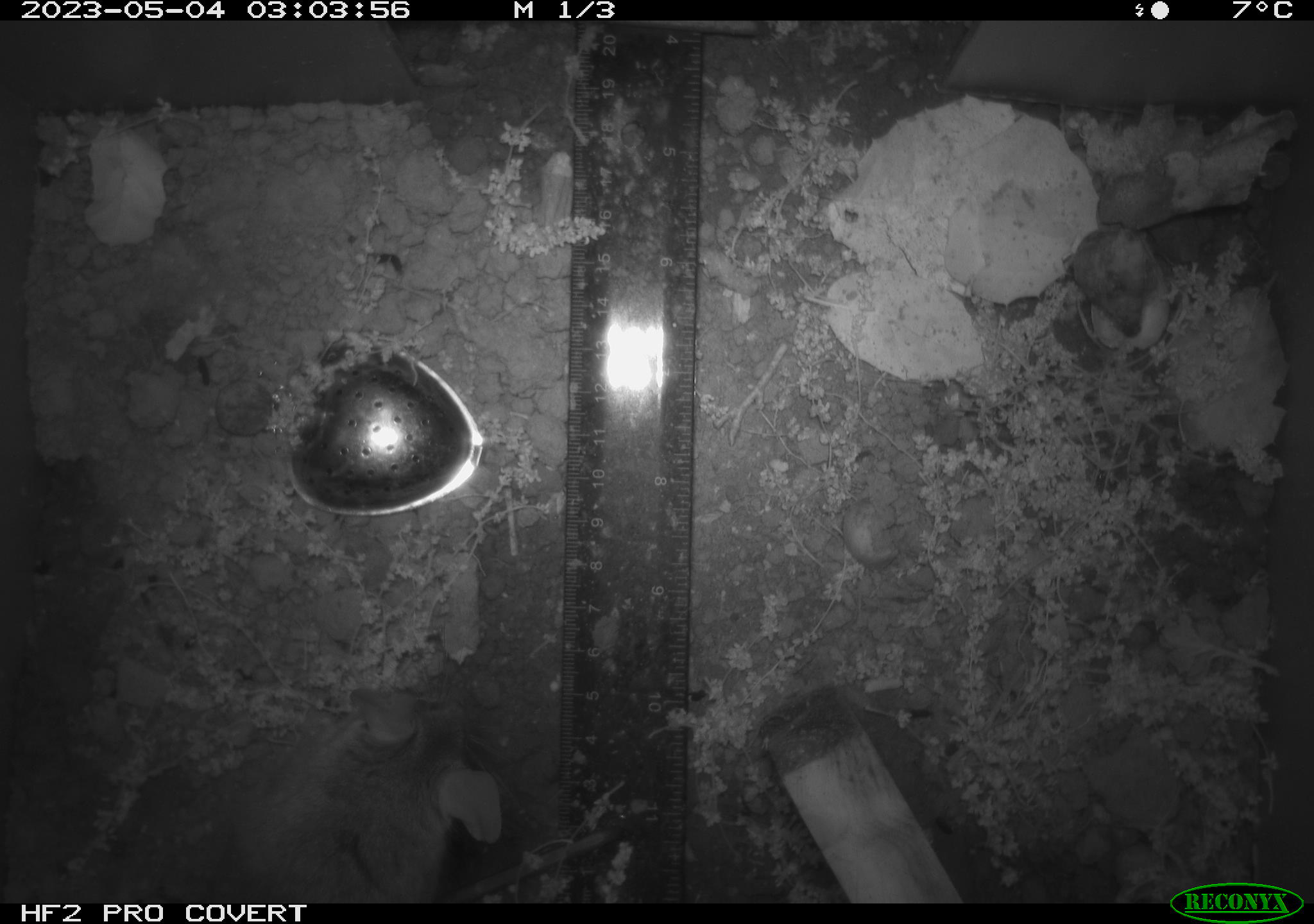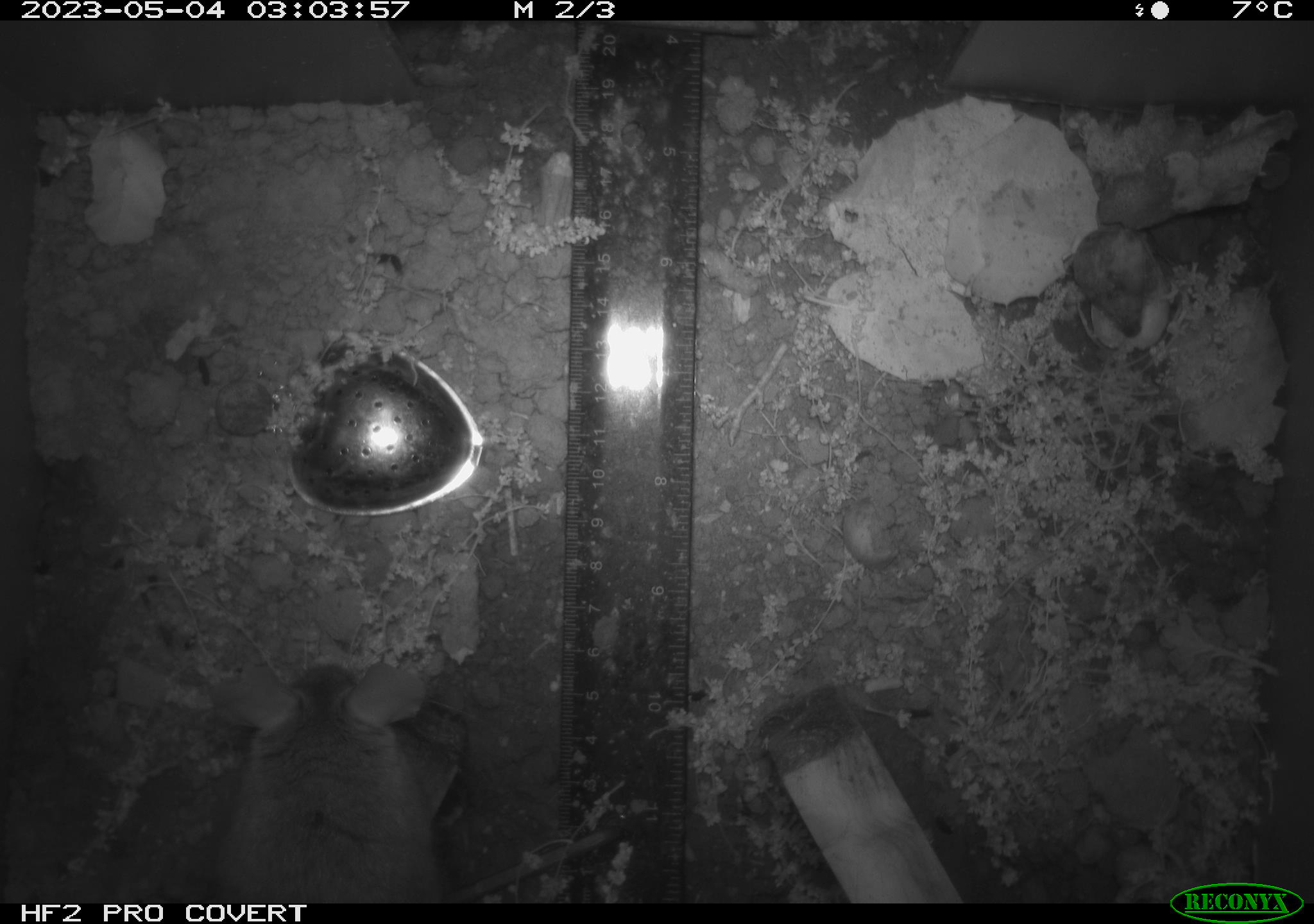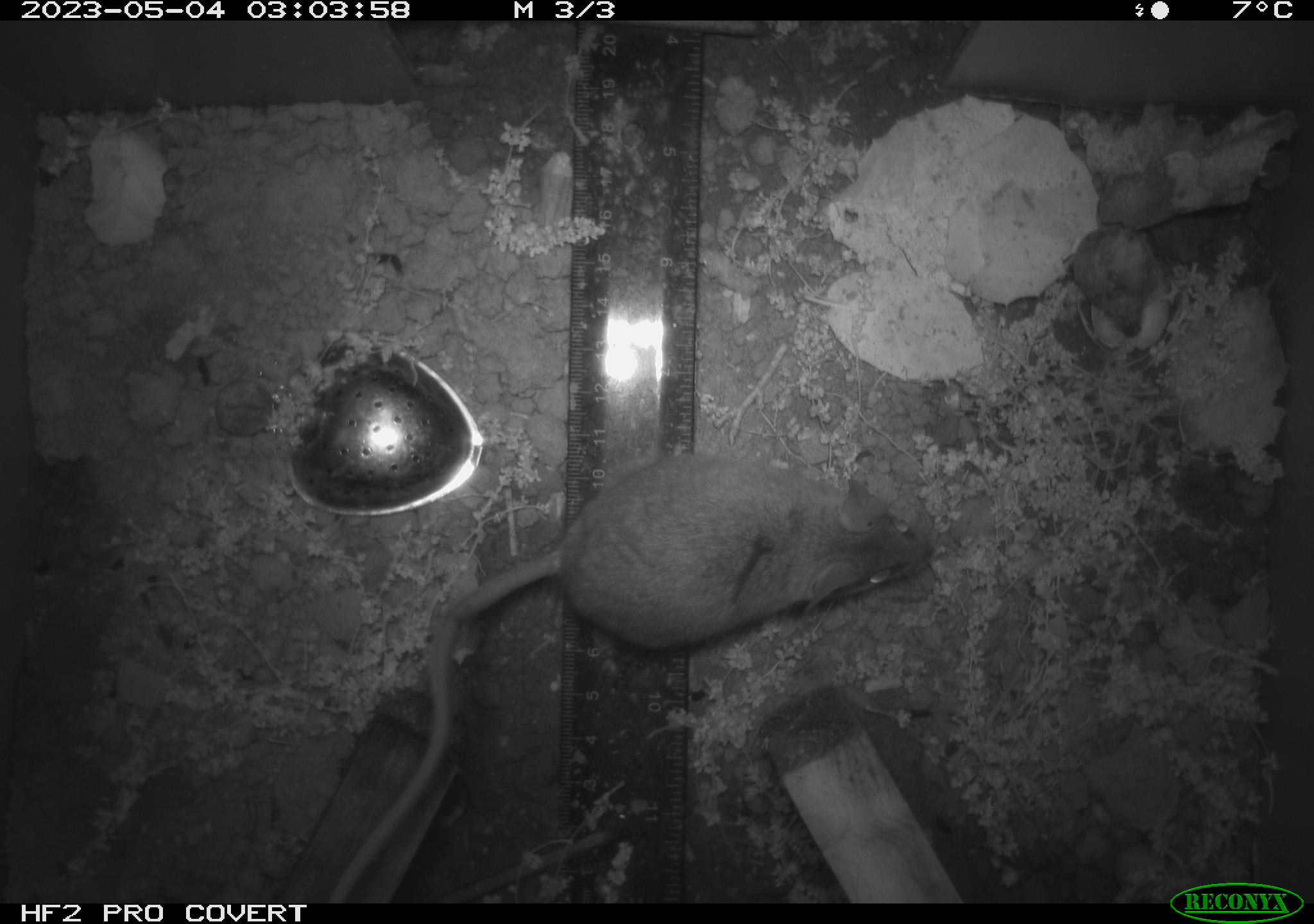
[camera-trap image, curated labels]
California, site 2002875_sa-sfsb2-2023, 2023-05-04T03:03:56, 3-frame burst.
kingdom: Animalia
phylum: Chordata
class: Mammalia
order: Rodentia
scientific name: Rodentia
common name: mouse species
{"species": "mouse species (Rodentia)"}